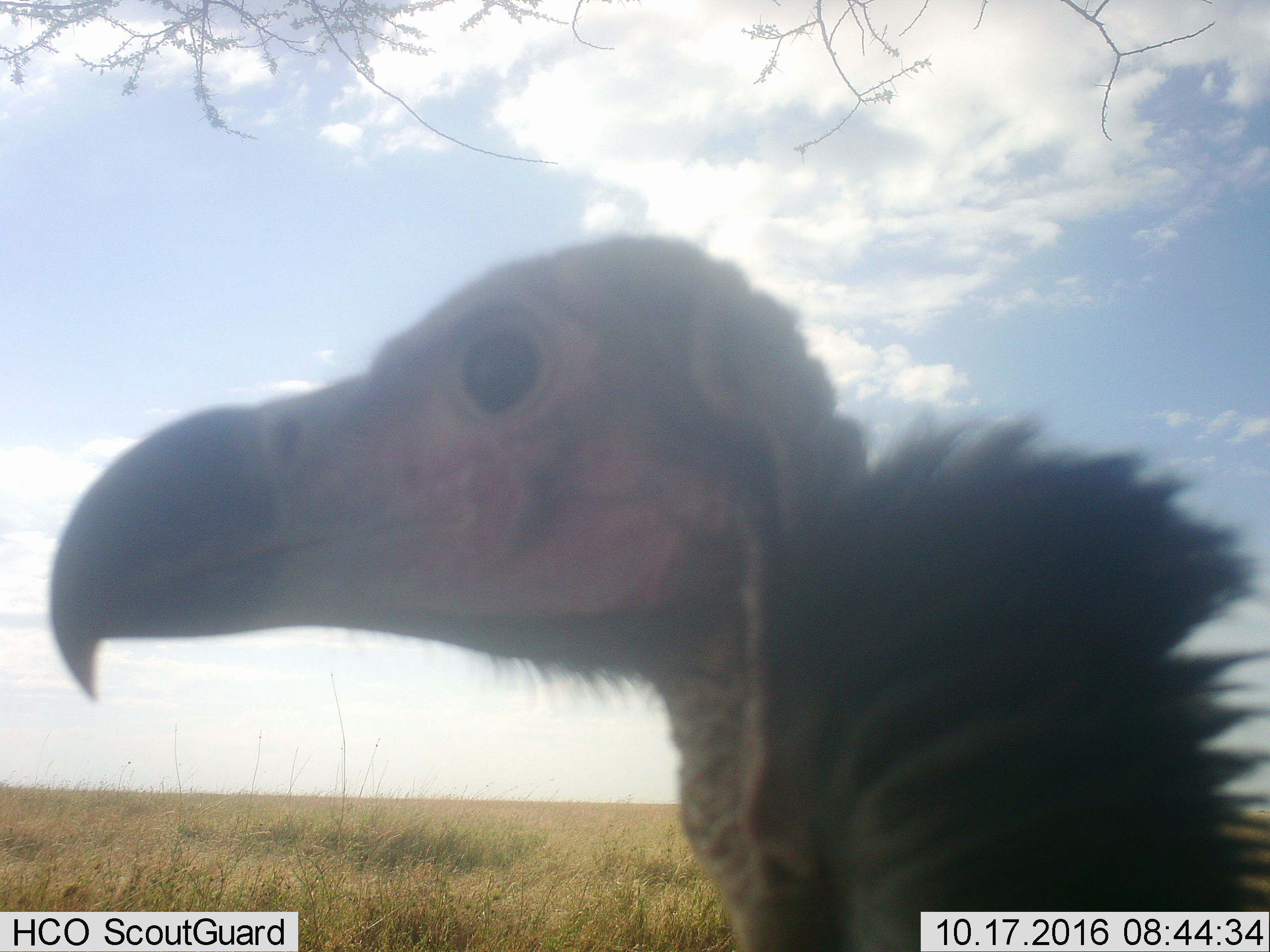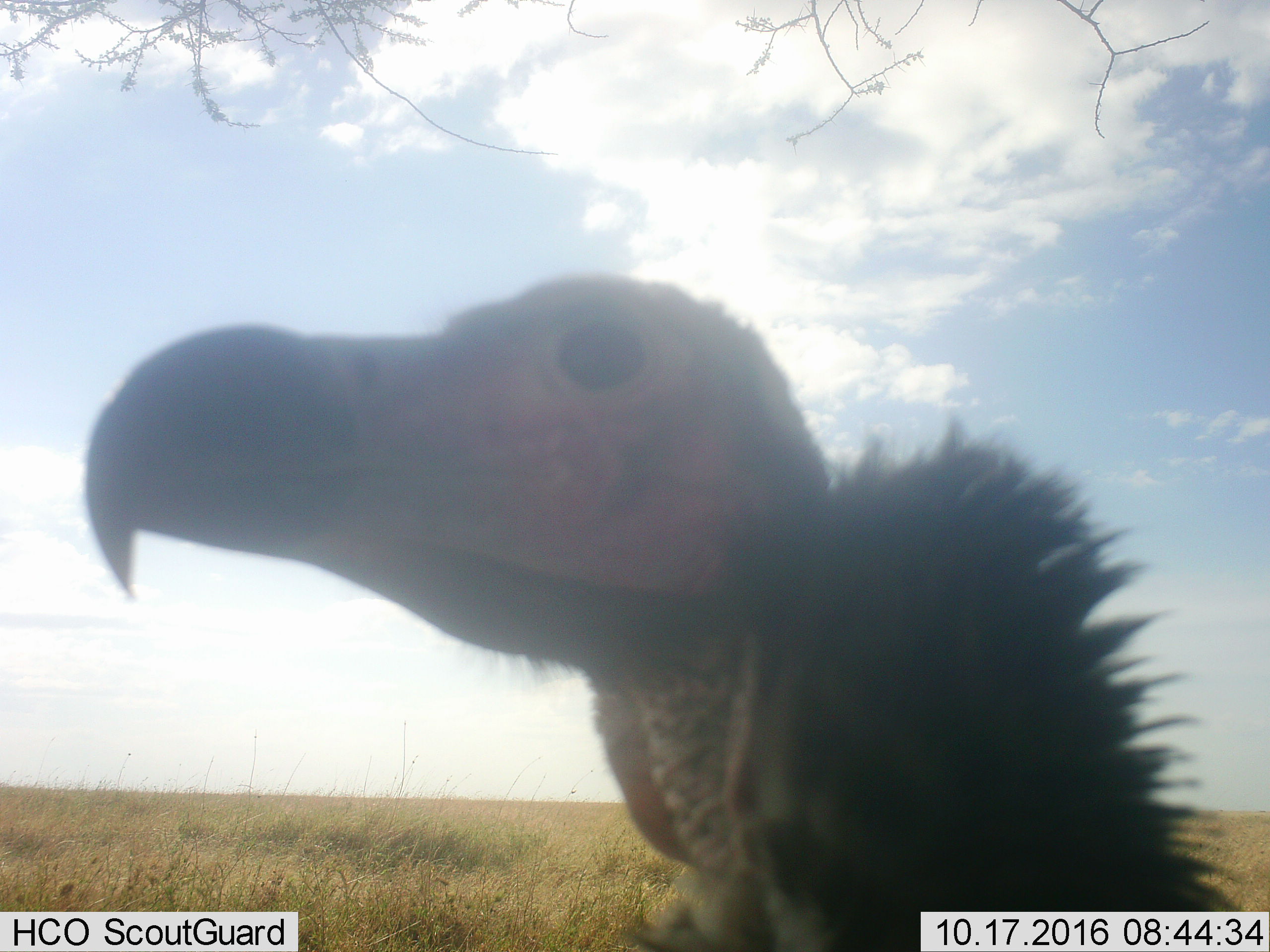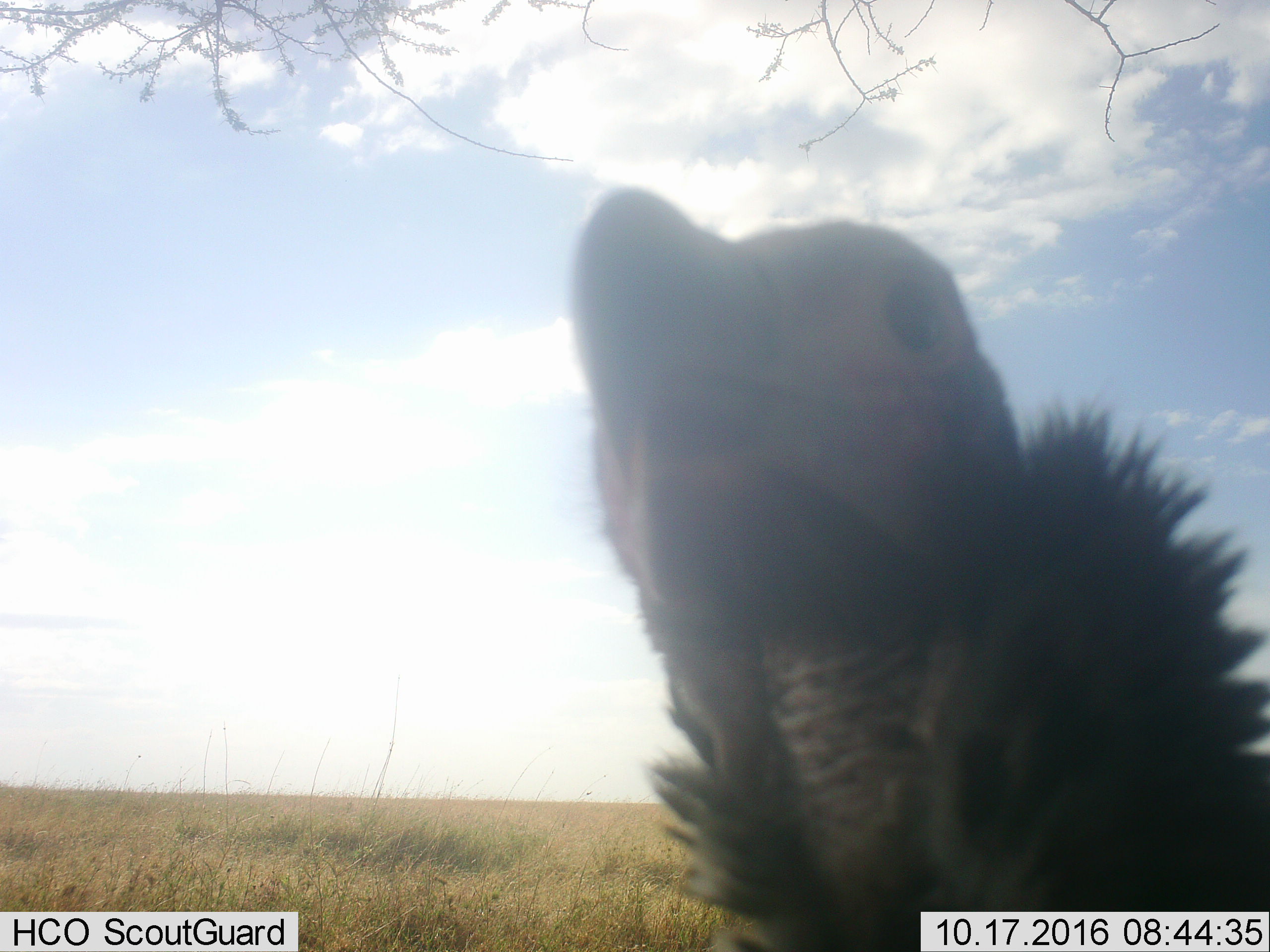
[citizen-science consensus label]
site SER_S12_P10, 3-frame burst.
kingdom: Animalia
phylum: Chordata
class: Aves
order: Accipitriformes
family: Accipitridae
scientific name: Accipitridae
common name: vulture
Vulture (Accipitridae), count 1. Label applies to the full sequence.